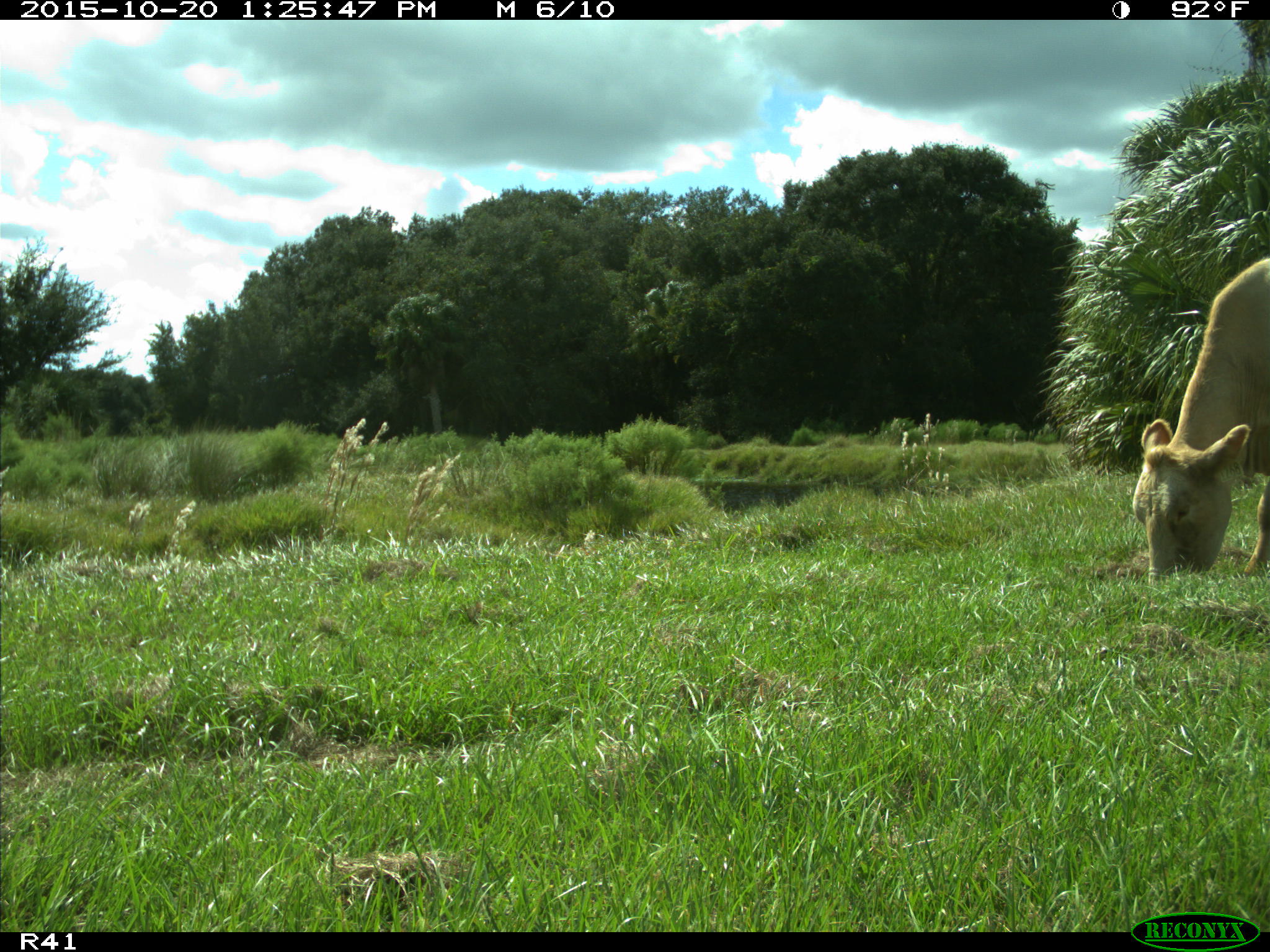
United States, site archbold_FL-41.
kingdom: Animalia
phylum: Chordata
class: Mammalia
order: Artiodactyla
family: Bovidae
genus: Bos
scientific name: Bos taurus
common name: domestic cow